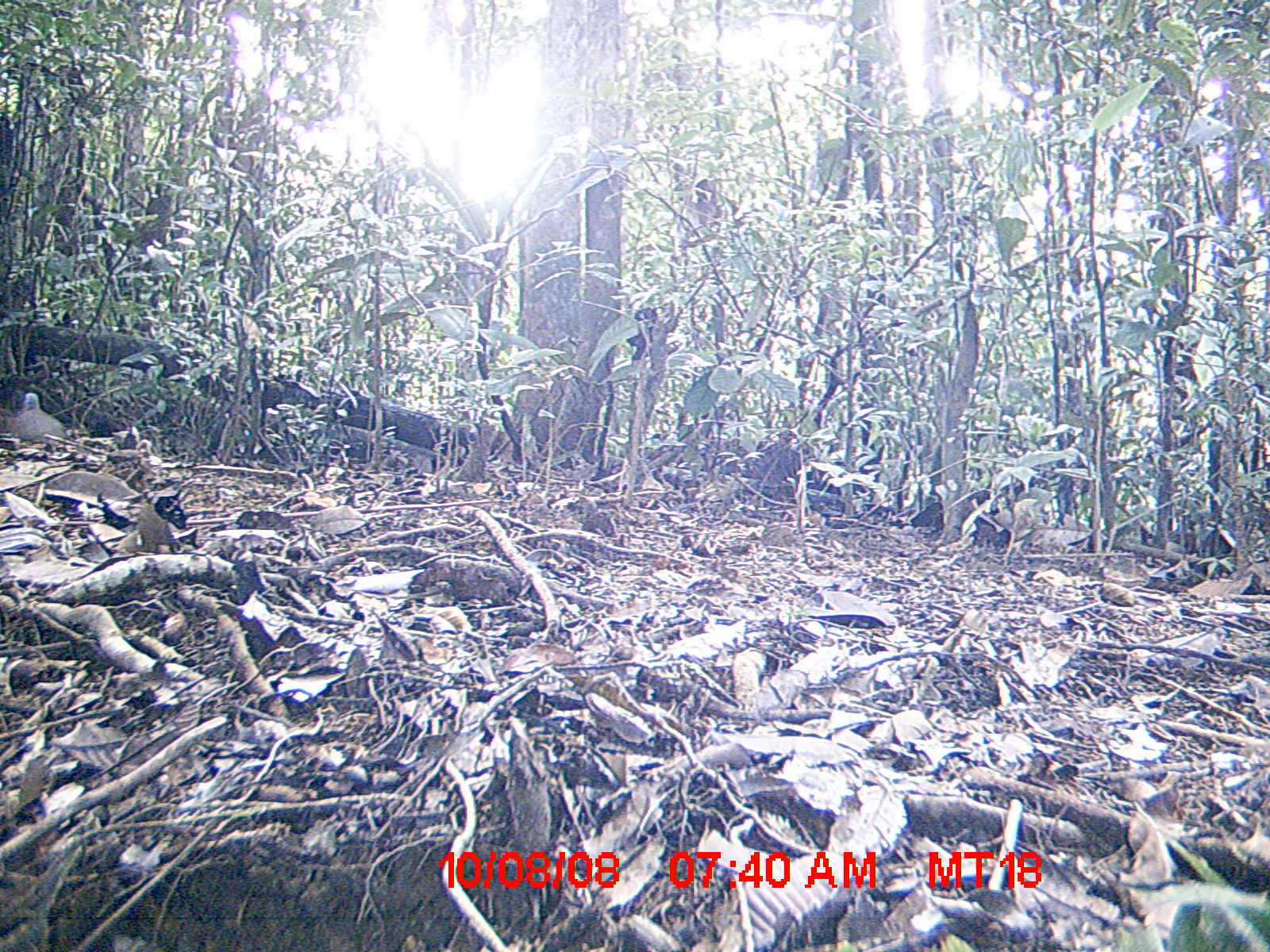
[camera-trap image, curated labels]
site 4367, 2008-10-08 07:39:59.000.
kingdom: Animalia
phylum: Chordata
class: Aves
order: Columbiformes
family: Columbidae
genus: Streptopelia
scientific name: Streptopelia picturata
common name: madagascar turtle-dove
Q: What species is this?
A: Streptopelia picturata (madagascar turtle-dove).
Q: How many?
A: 1.